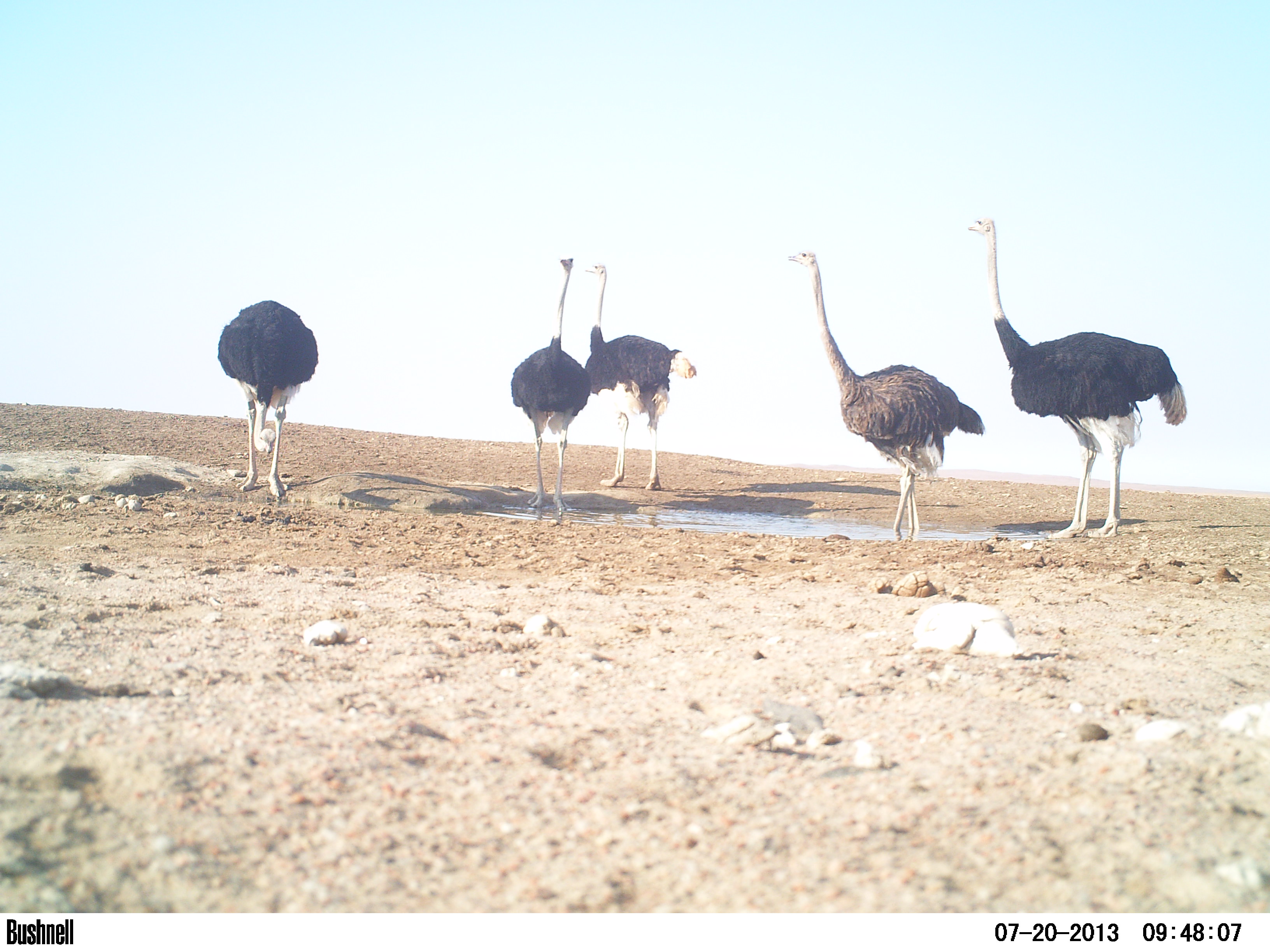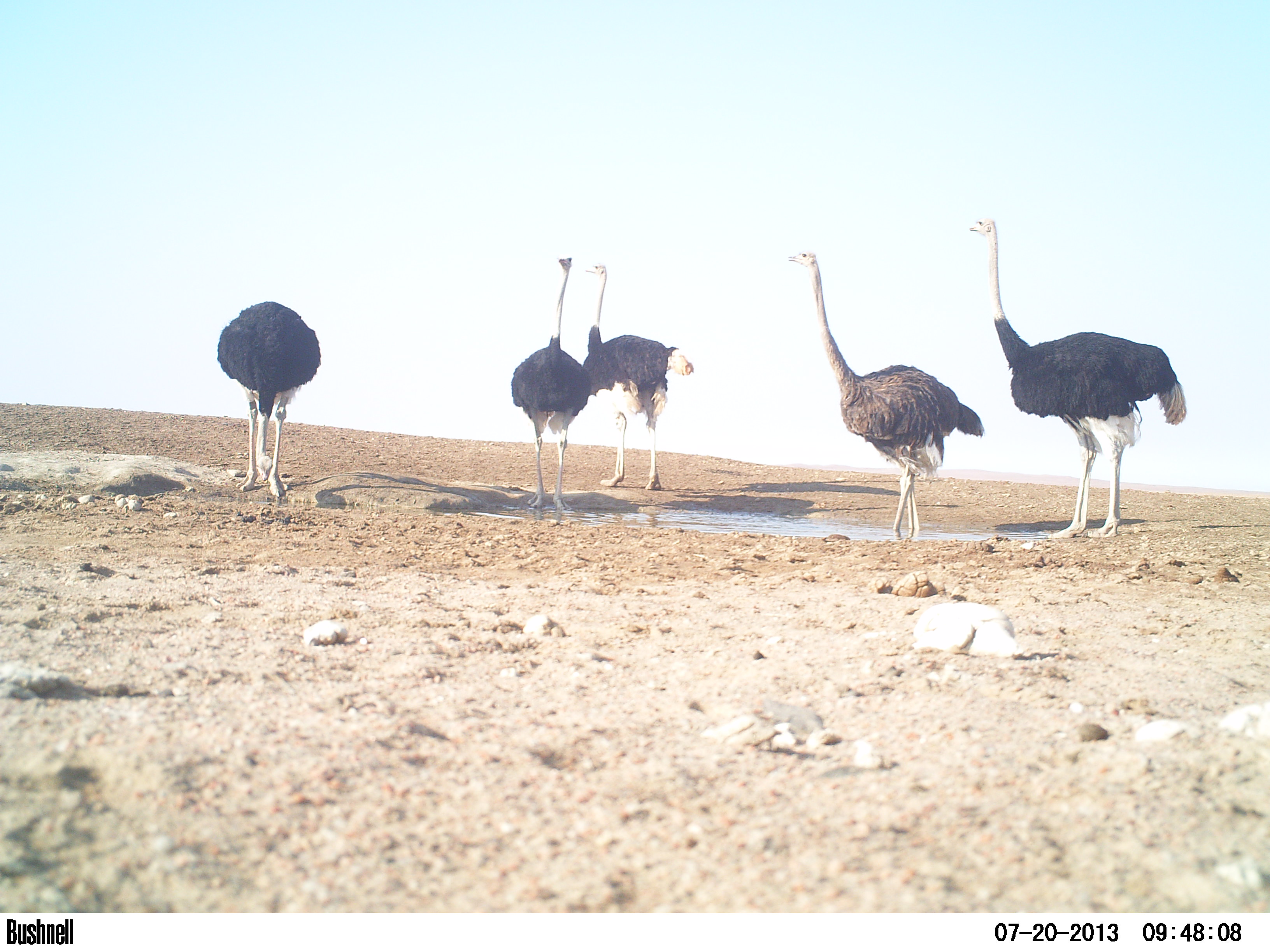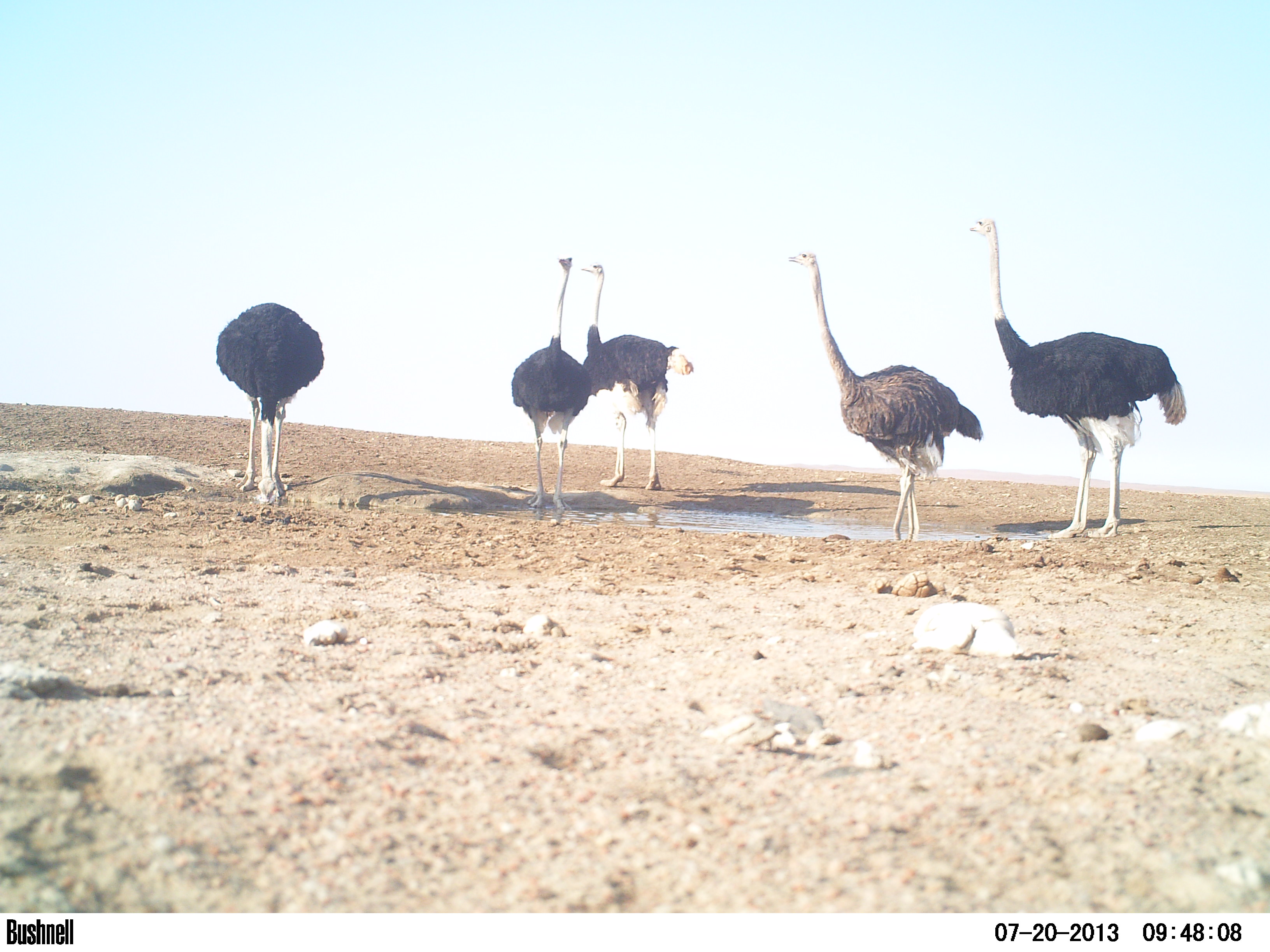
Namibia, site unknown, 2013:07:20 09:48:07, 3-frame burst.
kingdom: Animalia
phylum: Chordata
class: Aves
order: Struthioniformes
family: Struthionidae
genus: Struthio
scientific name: Struthio camelus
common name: common ostrich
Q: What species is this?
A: Struthio camelus (common ostrich).